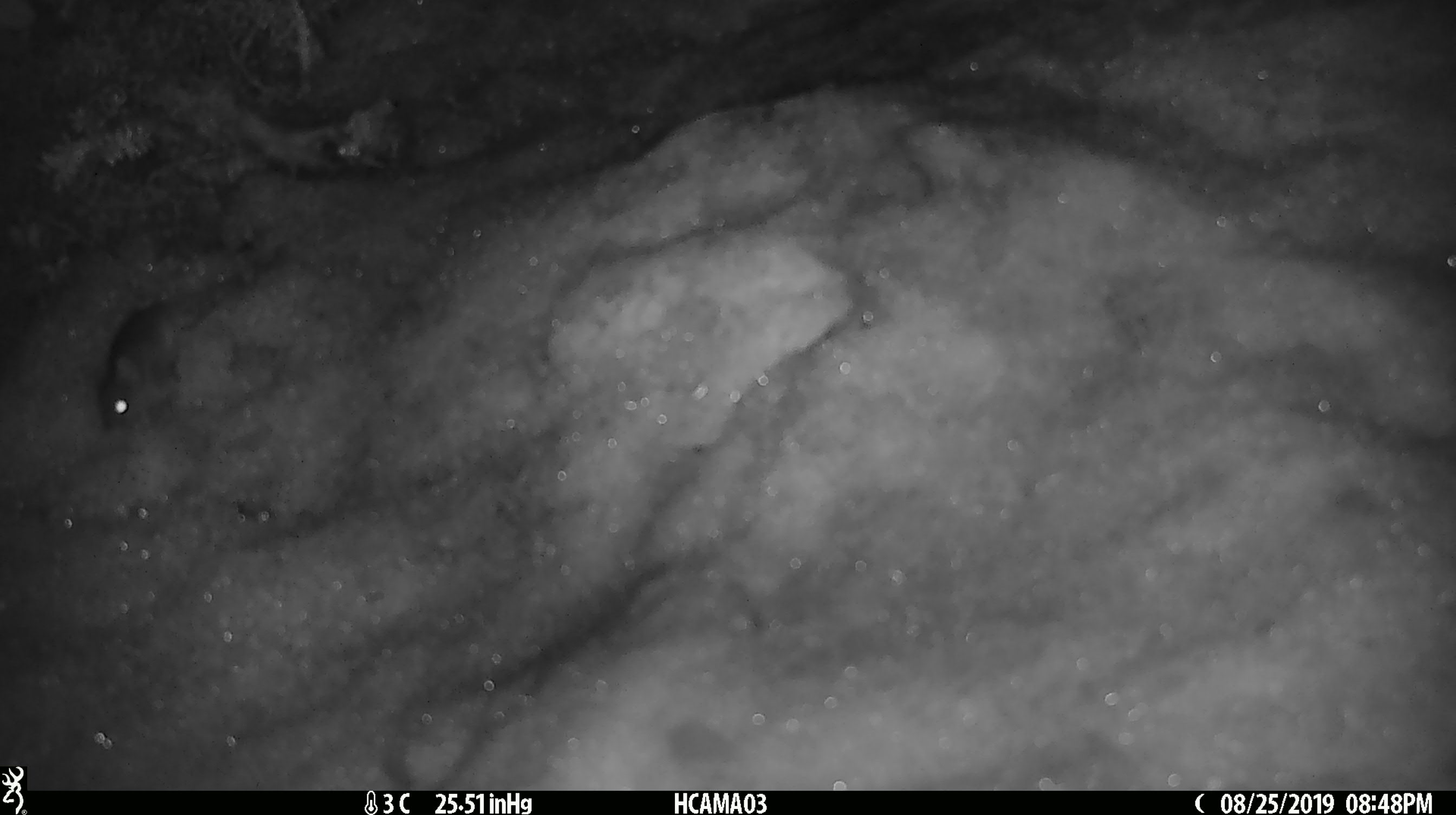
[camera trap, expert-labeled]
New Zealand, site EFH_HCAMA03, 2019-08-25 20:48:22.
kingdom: Animalia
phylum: Chordata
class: Mammalia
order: Rodentia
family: Muridae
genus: Mus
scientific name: Mus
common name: mouse